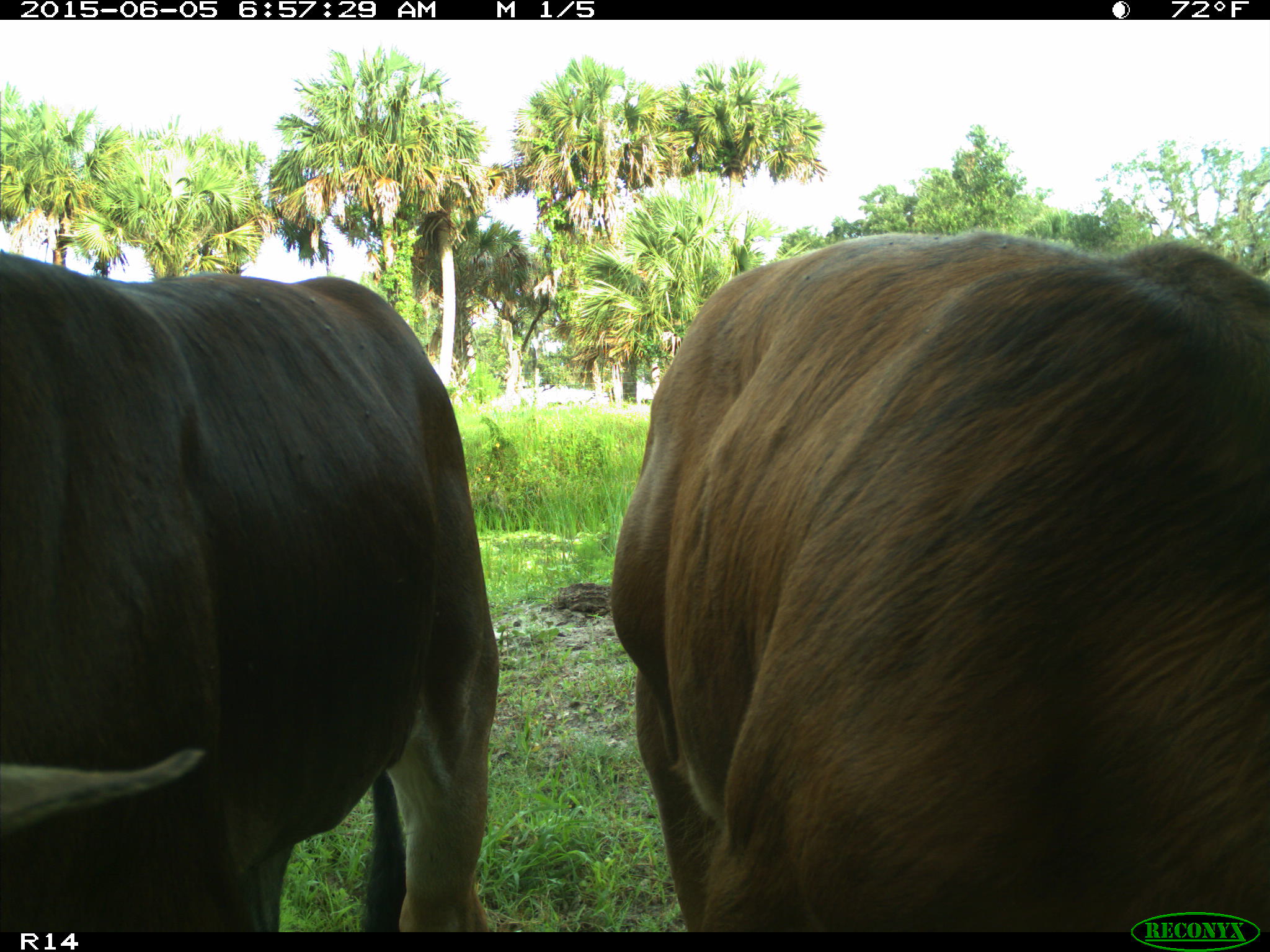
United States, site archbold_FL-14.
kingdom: Animalia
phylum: Chordata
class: Mammalia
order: Artiodactyla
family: Bovidae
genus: Bos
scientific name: Bos taurus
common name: domestic cow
Bos taurus (domestic cow).